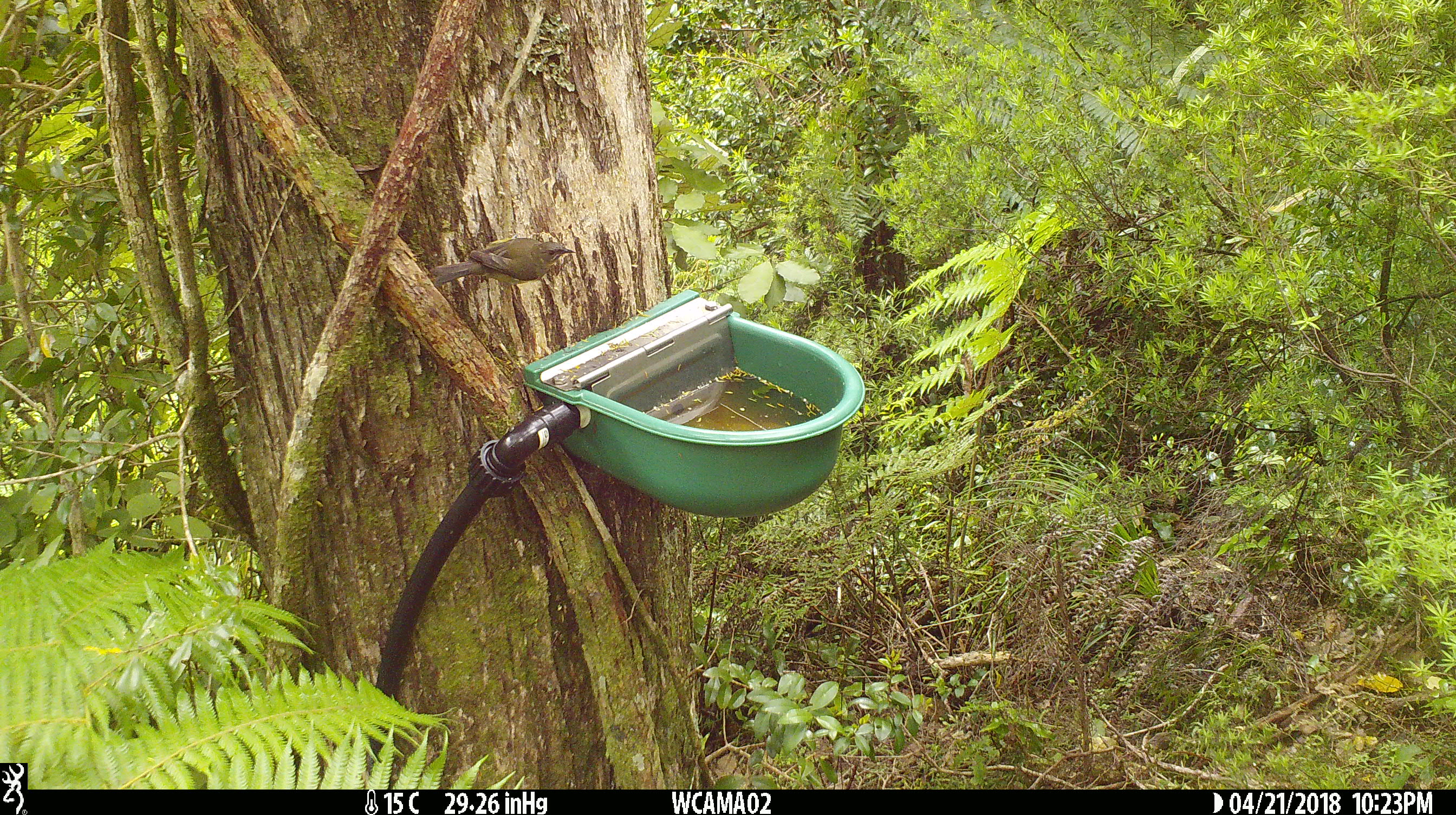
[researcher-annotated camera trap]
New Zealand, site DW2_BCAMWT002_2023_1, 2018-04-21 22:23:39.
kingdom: Animalia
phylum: Chordata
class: Aves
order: Passeriformes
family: Meliphagidae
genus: Anthornis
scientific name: Anthornis melanura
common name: new zealand bellbird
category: bellbird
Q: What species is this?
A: Bellbird (new zealand bellbird) (Anthornis melanura).